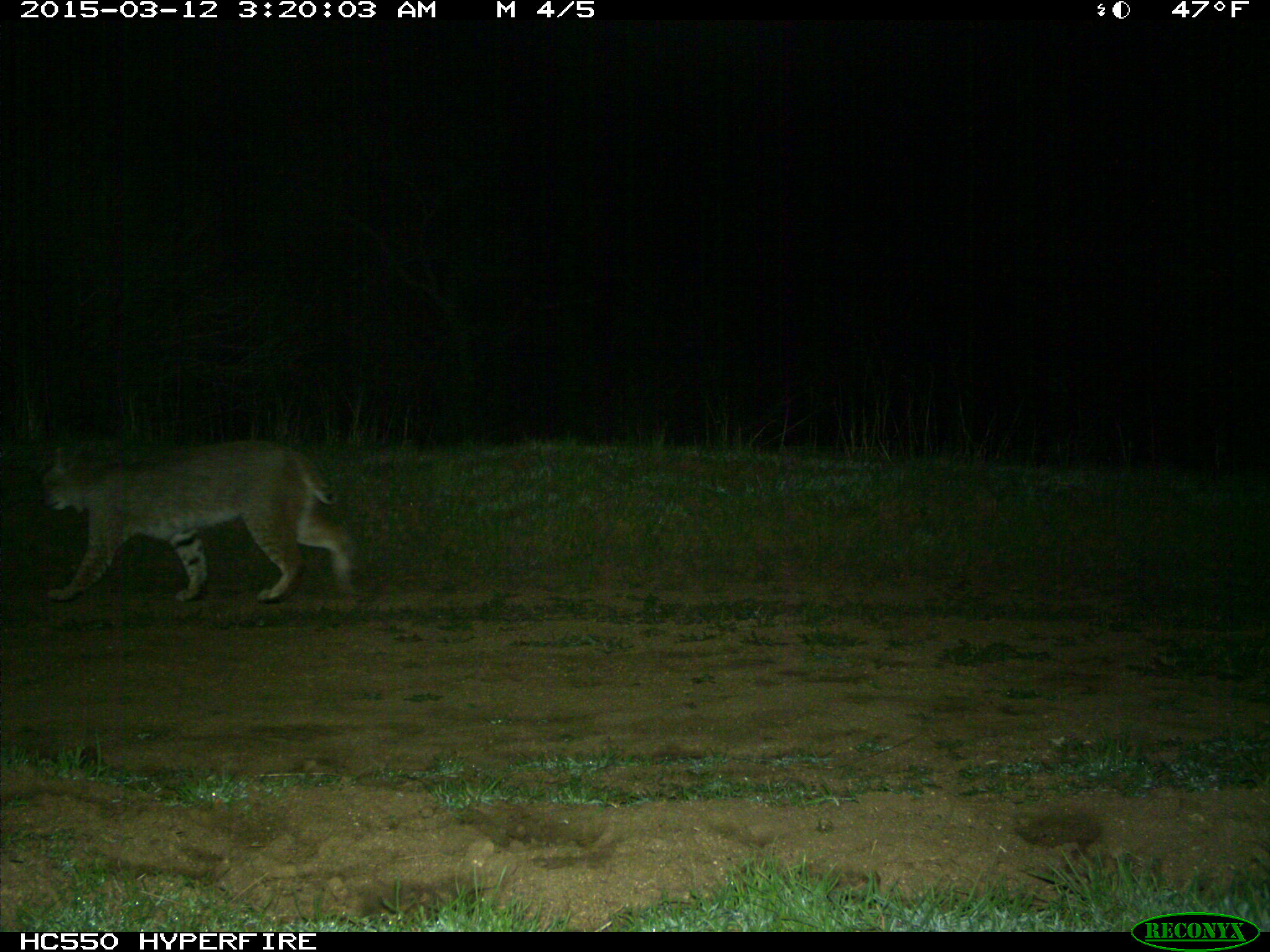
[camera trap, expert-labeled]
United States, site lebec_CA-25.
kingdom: Animalia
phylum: Chordata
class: Mammalia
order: Carnivora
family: Felidae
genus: Lynx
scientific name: Lynx rufus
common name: bobcat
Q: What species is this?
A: Lynx rufus (bobcat).